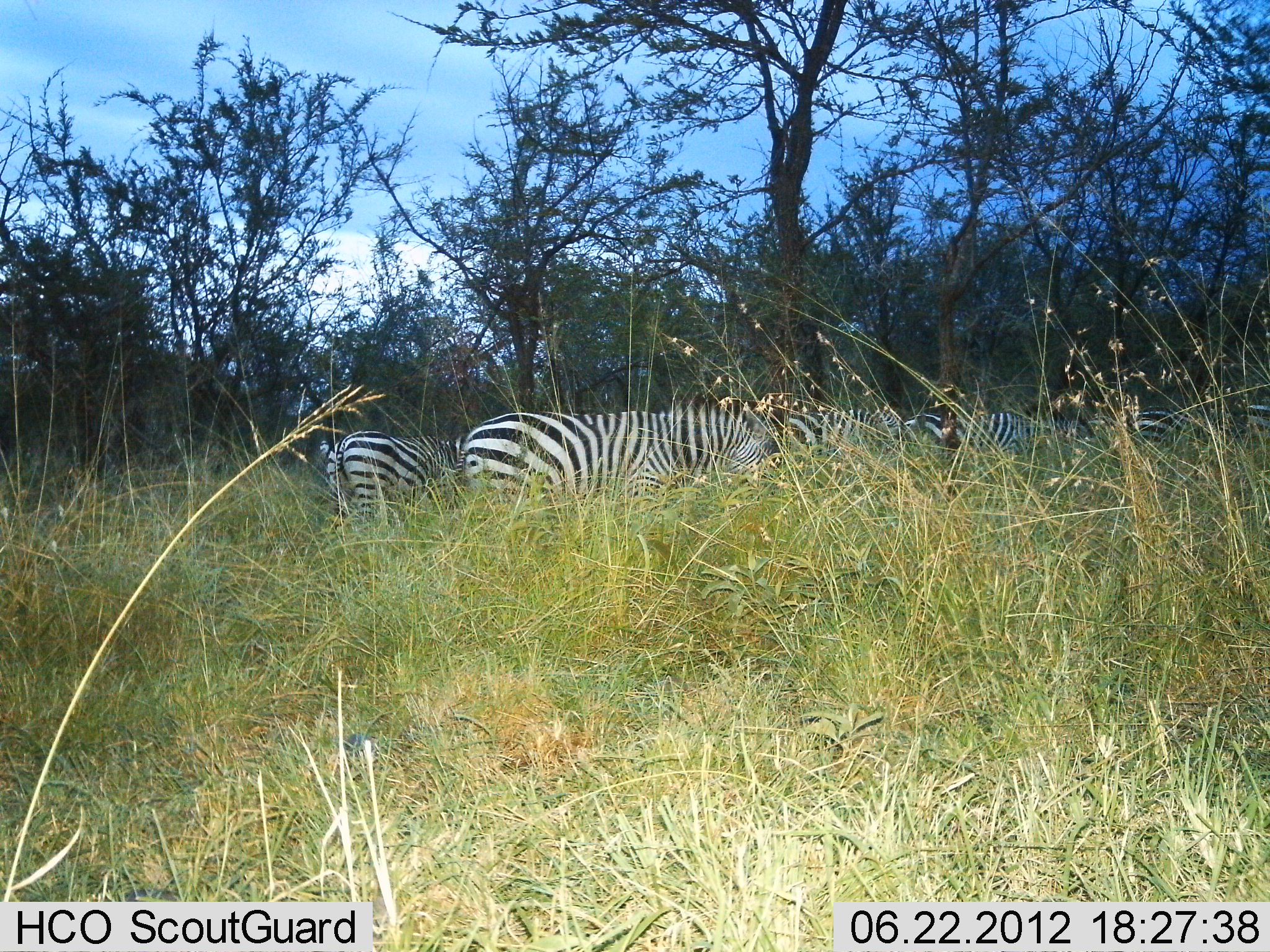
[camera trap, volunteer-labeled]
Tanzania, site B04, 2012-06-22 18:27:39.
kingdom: Animalia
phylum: Chordata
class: Mammalia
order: Perissodactyla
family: Equidae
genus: Equus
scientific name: Equus quagga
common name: plains zebra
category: zebra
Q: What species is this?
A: Zebra (plains zebra) (Equus quagga).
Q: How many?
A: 6.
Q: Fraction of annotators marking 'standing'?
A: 60%.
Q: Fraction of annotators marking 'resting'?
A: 0%.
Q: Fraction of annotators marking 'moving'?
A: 10%.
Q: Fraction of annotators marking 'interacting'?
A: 0%.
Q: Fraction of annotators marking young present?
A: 0%.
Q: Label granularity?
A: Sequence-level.